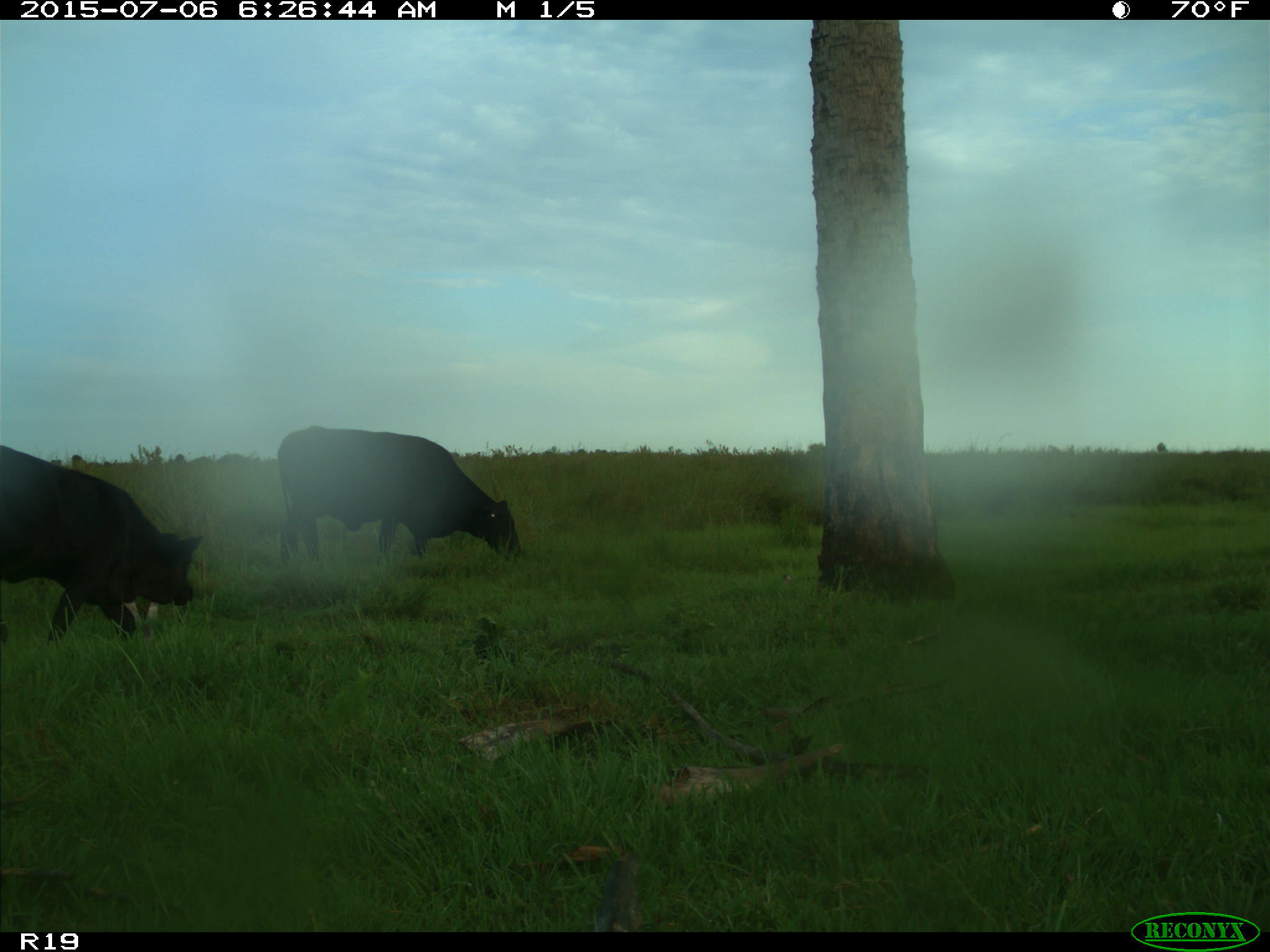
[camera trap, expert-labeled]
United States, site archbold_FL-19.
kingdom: Animalia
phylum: Chordata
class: Mammalia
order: Artiodactyla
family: Bovidae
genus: Bos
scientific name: Bos taurus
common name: domestic cow